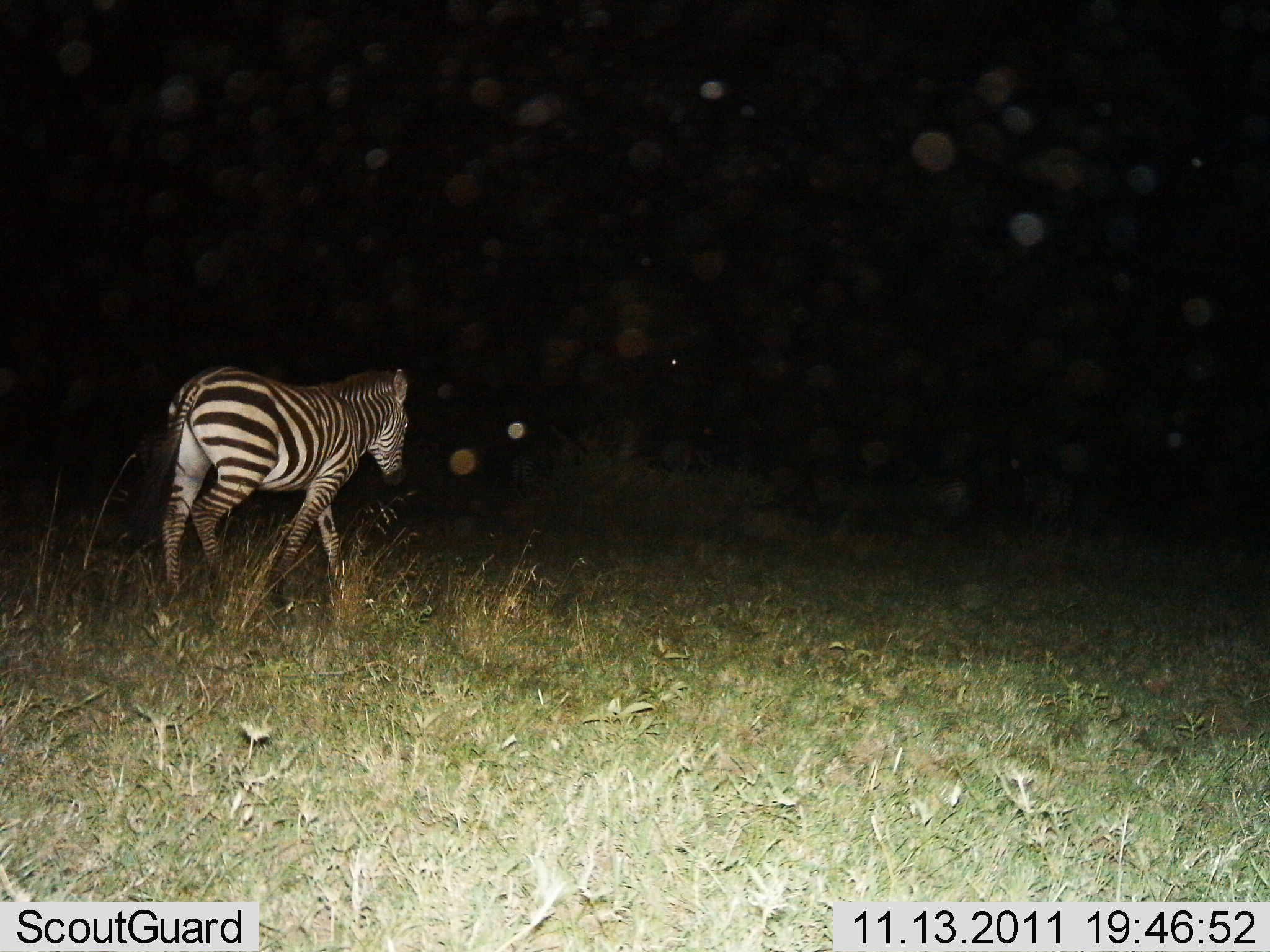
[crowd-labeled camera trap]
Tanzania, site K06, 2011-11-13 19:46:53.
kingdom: Animalia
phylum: Chordata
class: Mammalia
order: Perissodactyla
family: Equidae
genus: Equus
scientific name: Equus quagga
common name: plains zebra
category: zebra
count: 1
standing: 20%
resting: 0%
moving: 80%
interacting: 0%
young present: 0%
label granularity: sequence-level